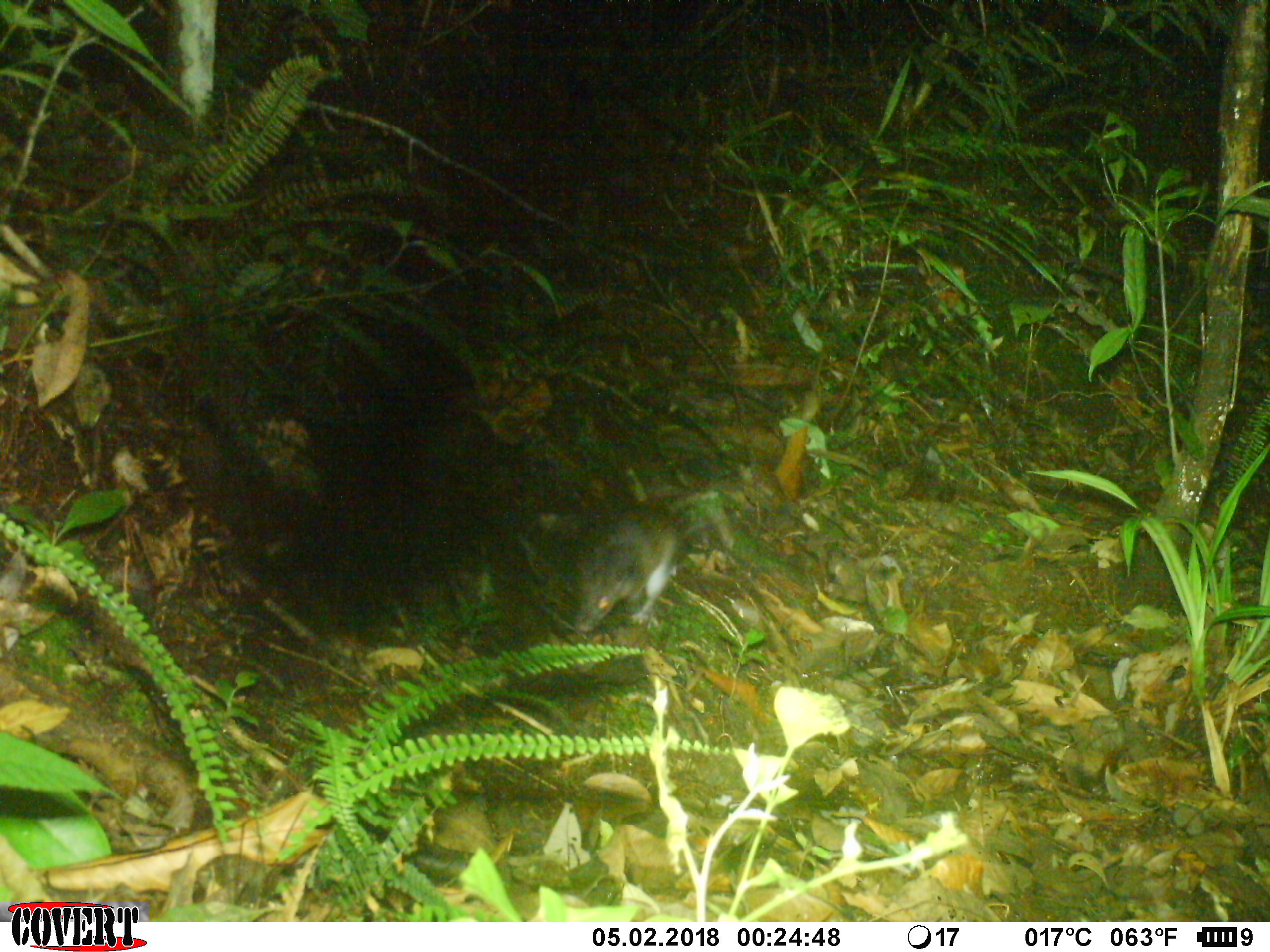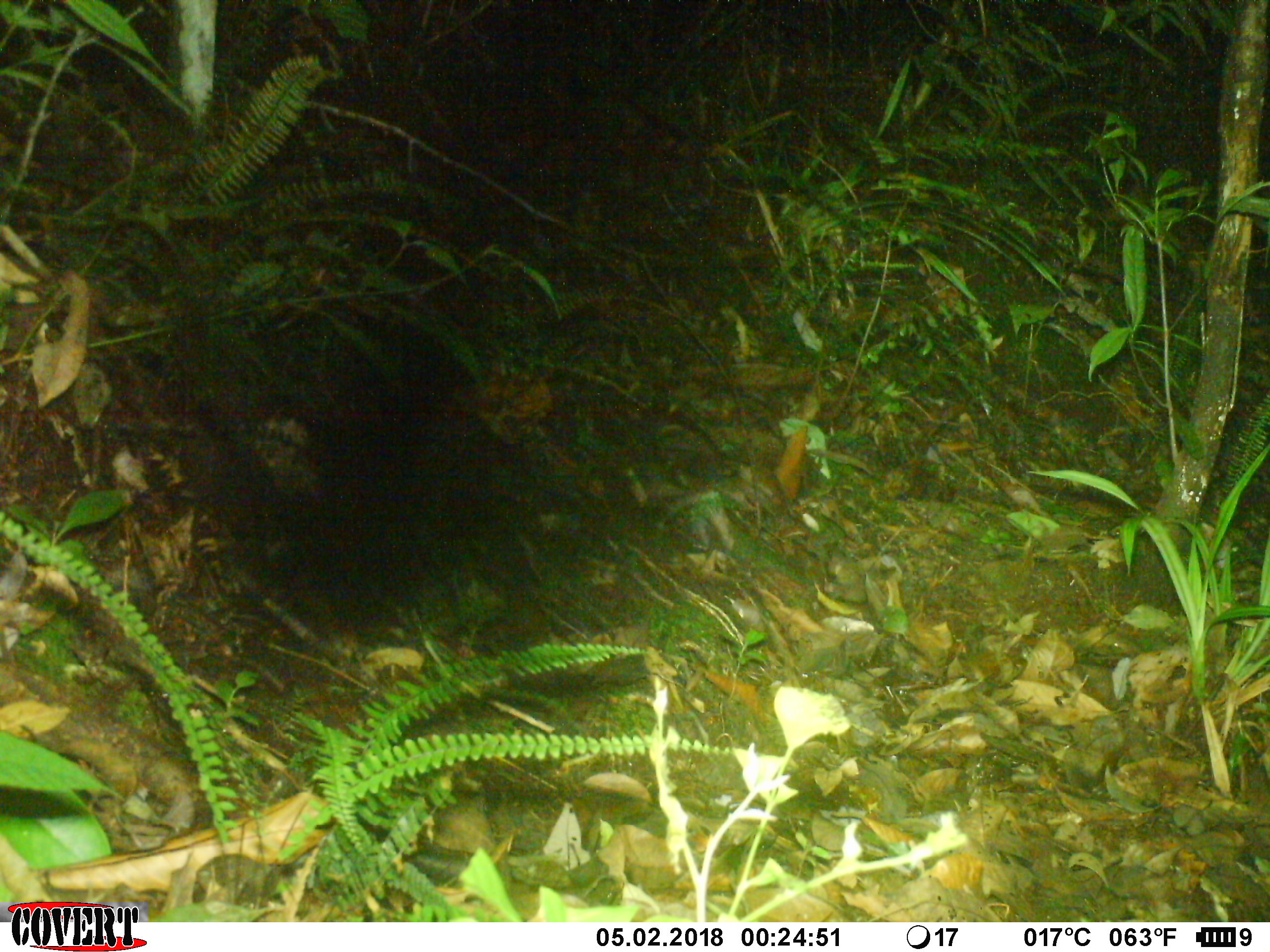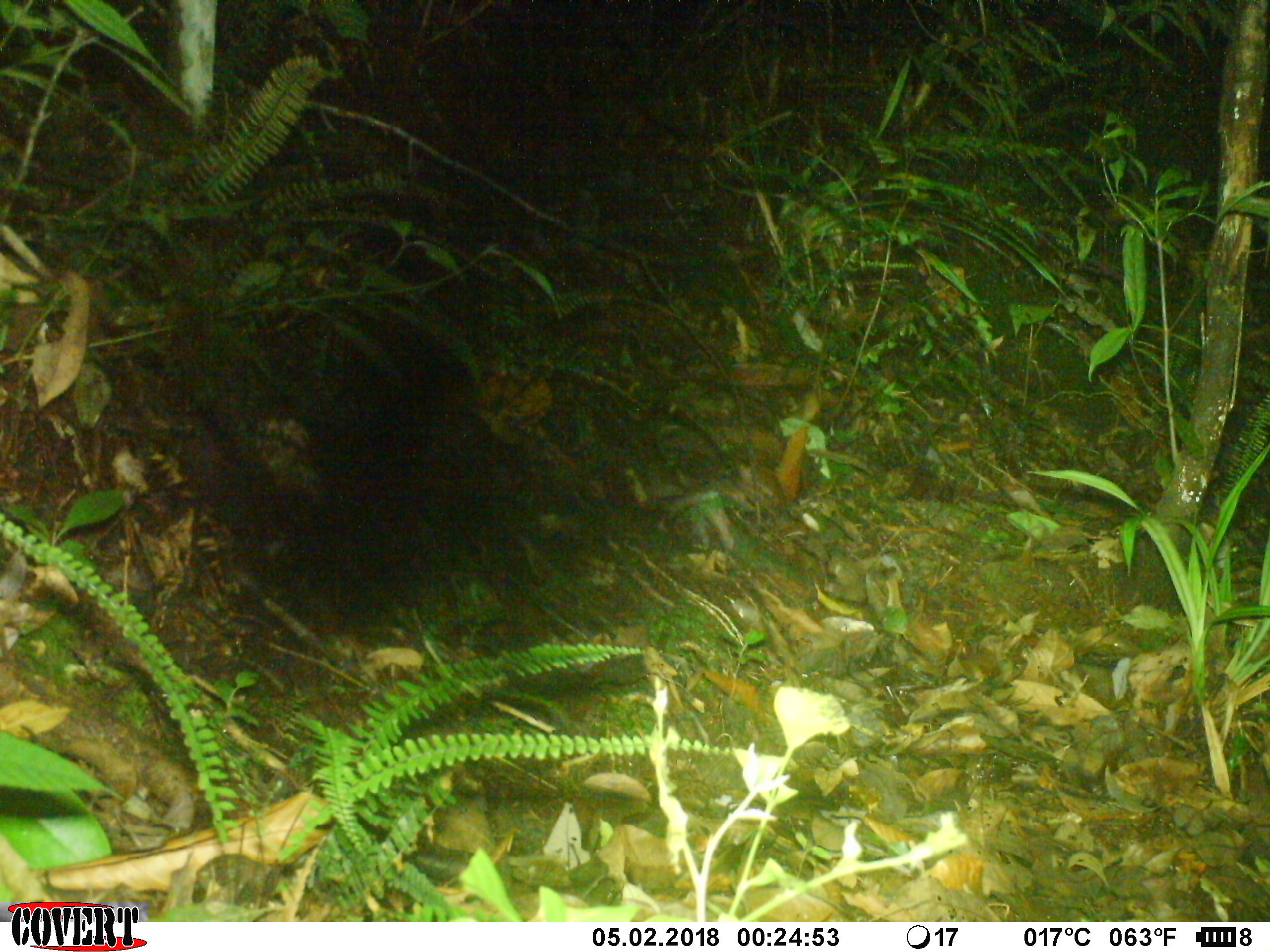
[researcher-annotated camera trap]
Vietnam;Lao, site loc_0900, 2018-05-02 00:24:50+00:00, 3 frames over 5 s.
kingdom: Animalia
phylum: Chordata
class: Mammalia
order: Rodentia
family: Muridae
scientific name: Muridae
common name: old-world mice and rats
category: unidentified murid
Unidentified murid (old-world mice and rats) (Muridae). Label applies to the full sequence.